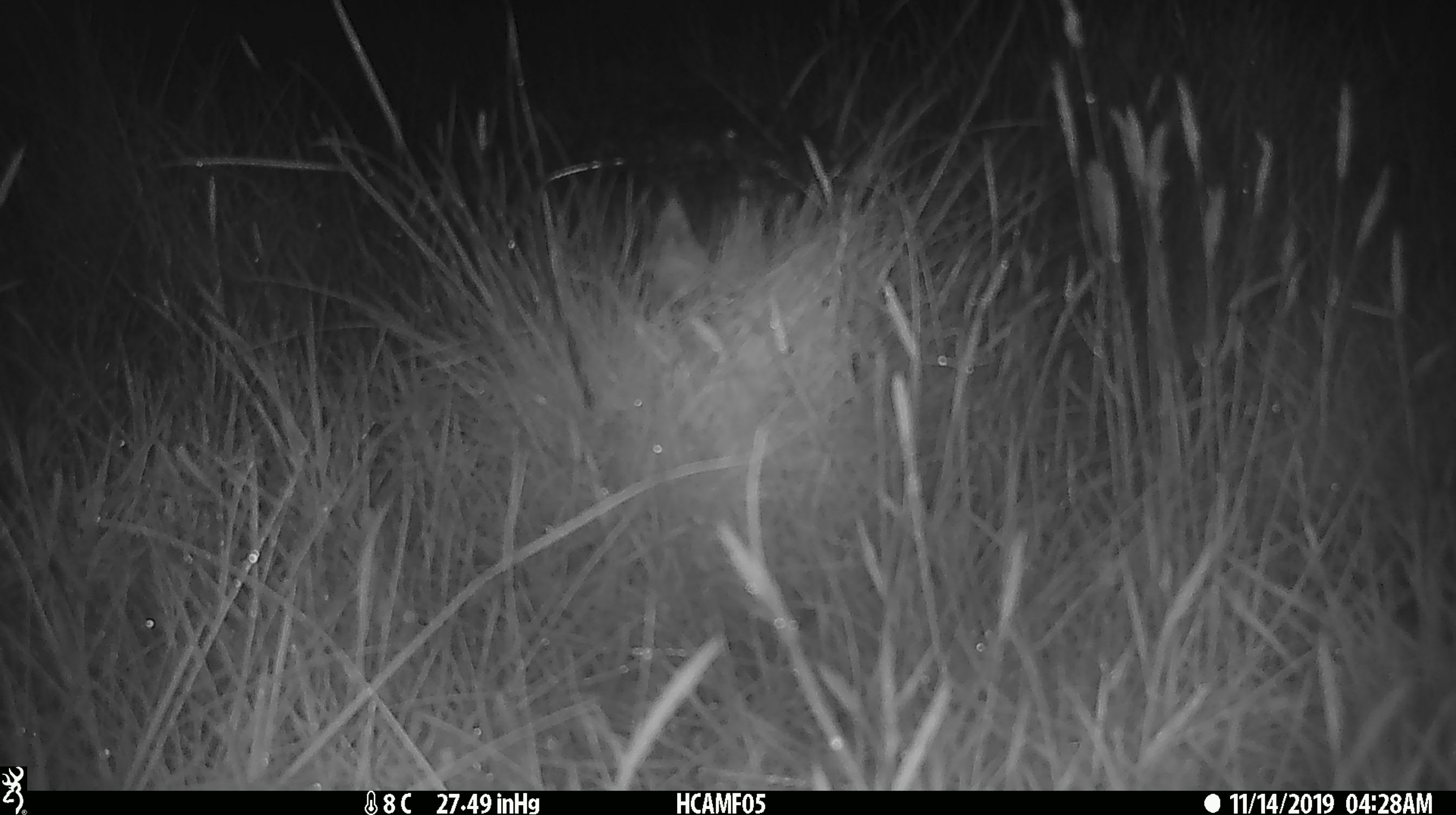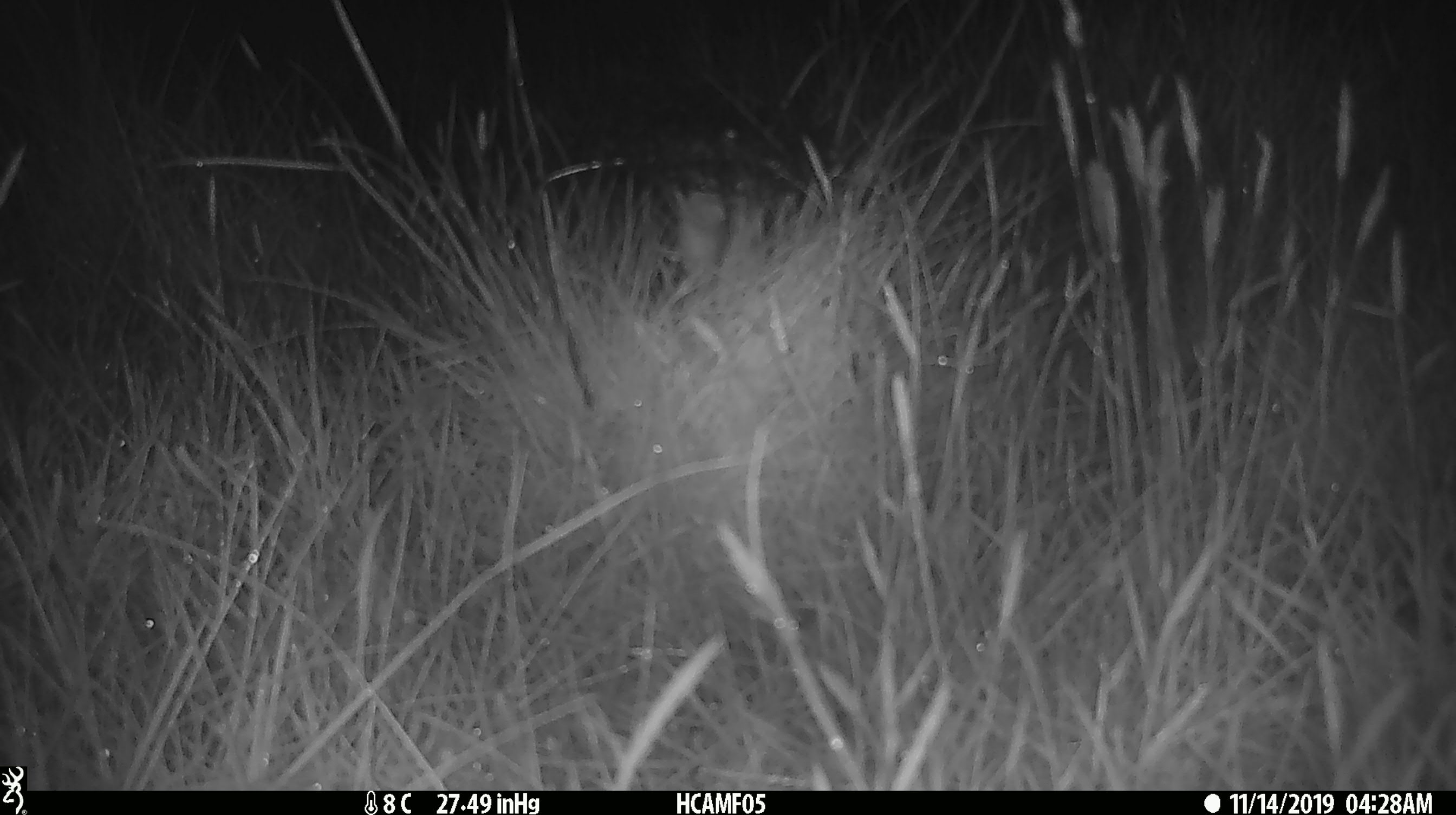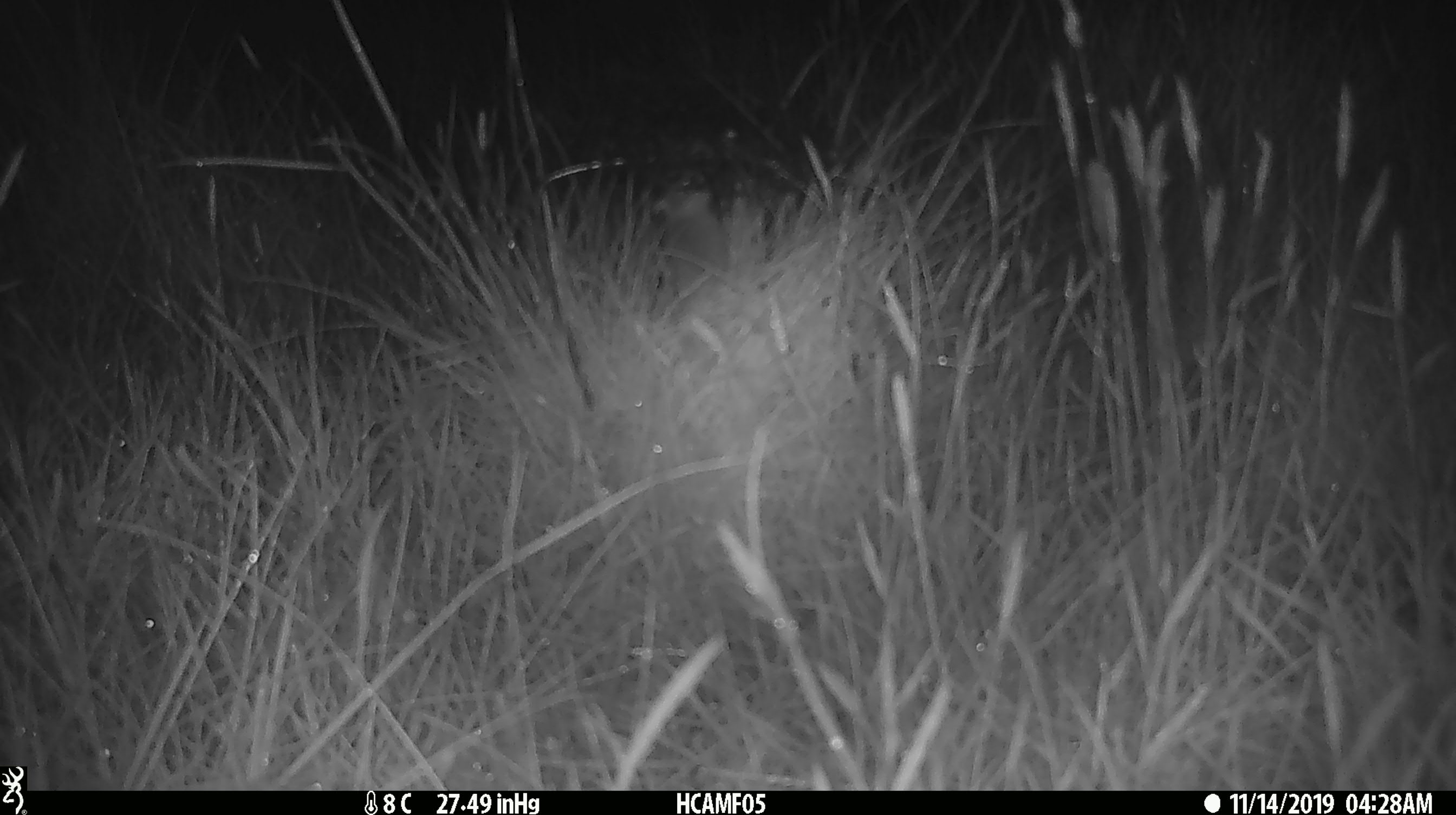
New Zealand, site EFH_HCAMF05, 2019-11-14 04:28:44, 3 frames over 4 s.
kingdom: Animalia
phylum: Chordata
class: Mammalia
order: Rodentia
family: Muridae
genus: Mus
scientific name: Mus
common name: mouse